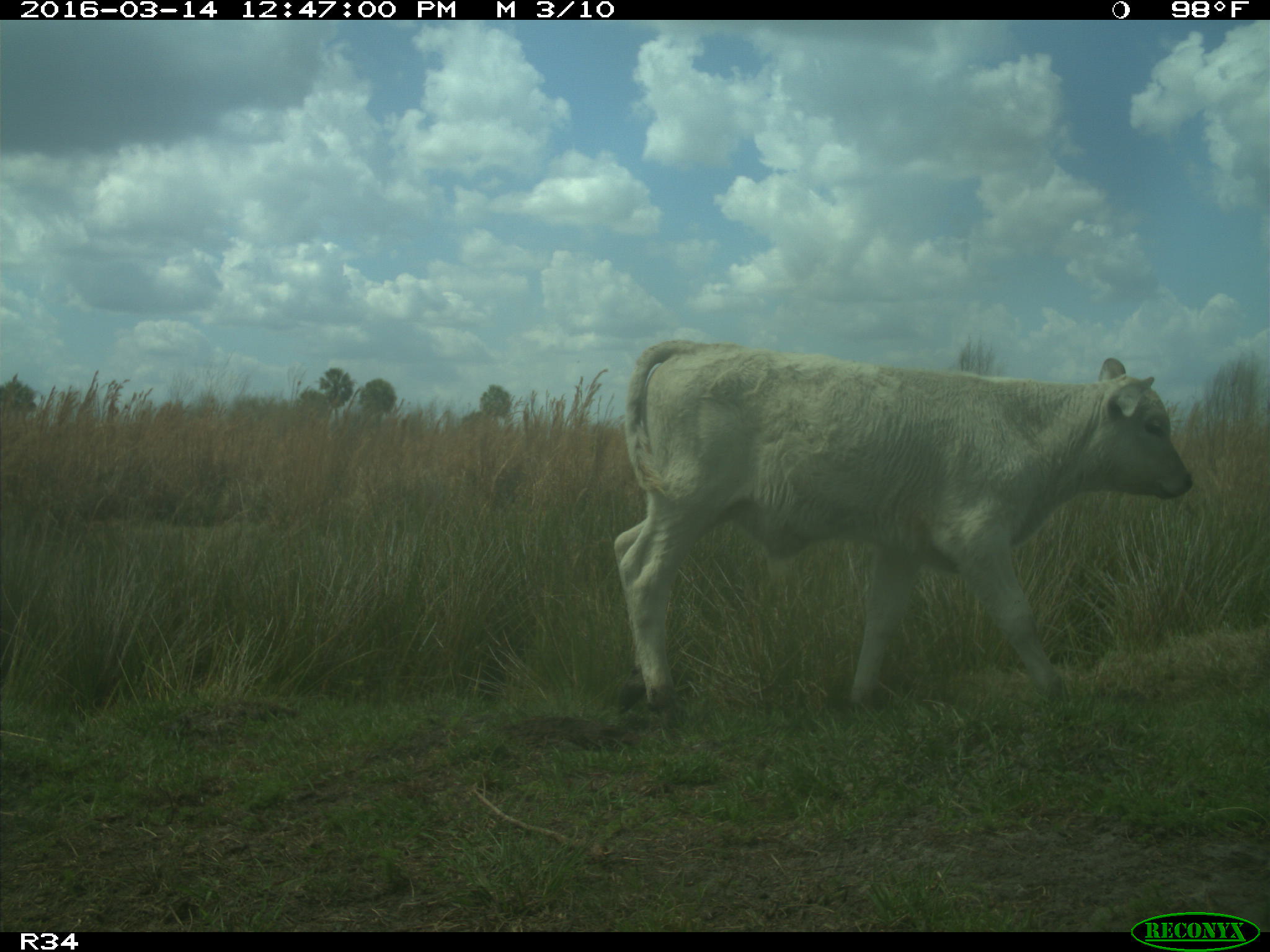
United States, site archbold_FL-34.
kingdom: Animalia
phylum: Chordata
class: Mammalia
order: Artiodactyla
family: Bovidae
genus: Bos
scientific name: Bos taurus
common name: domestic cow